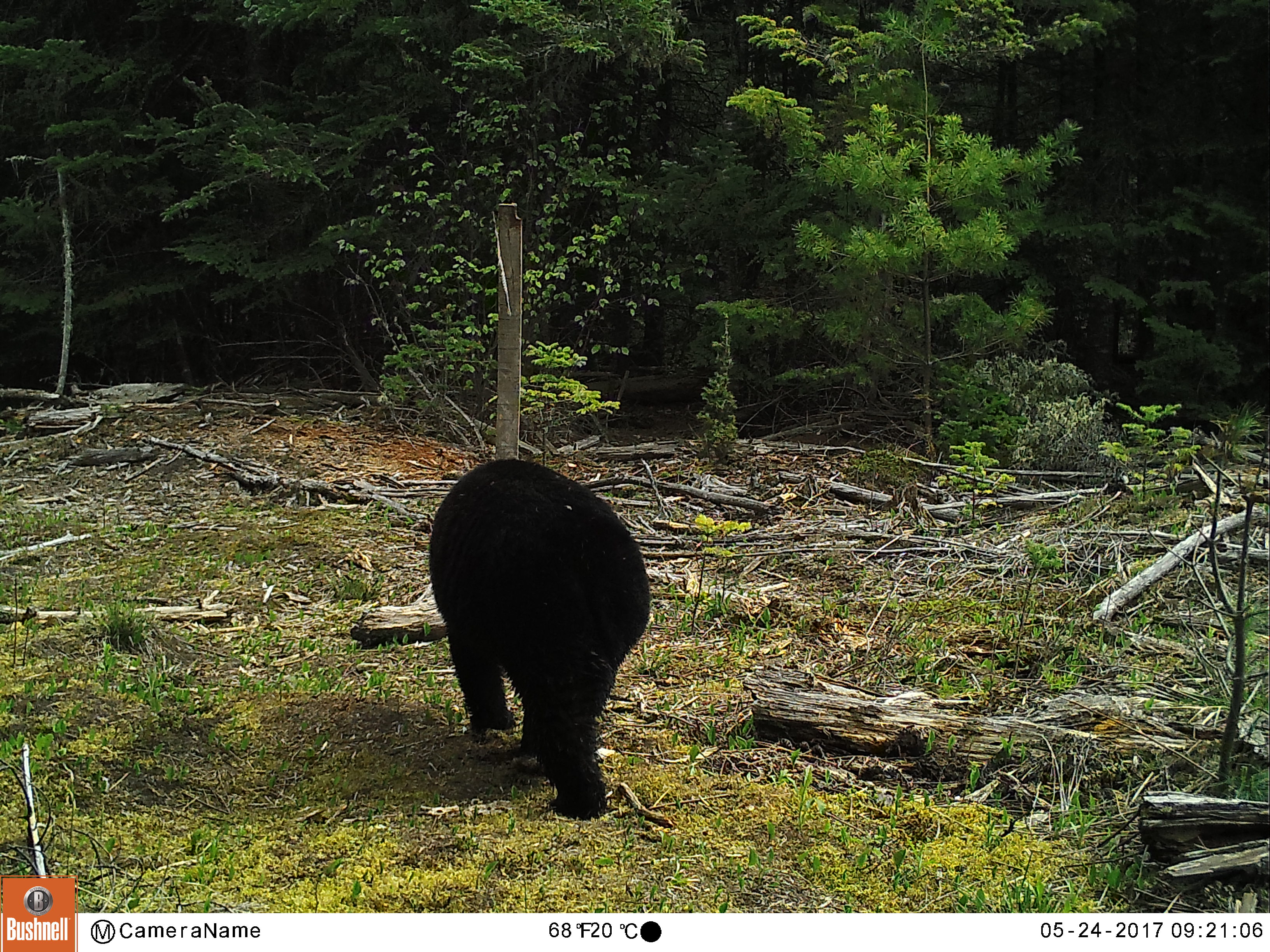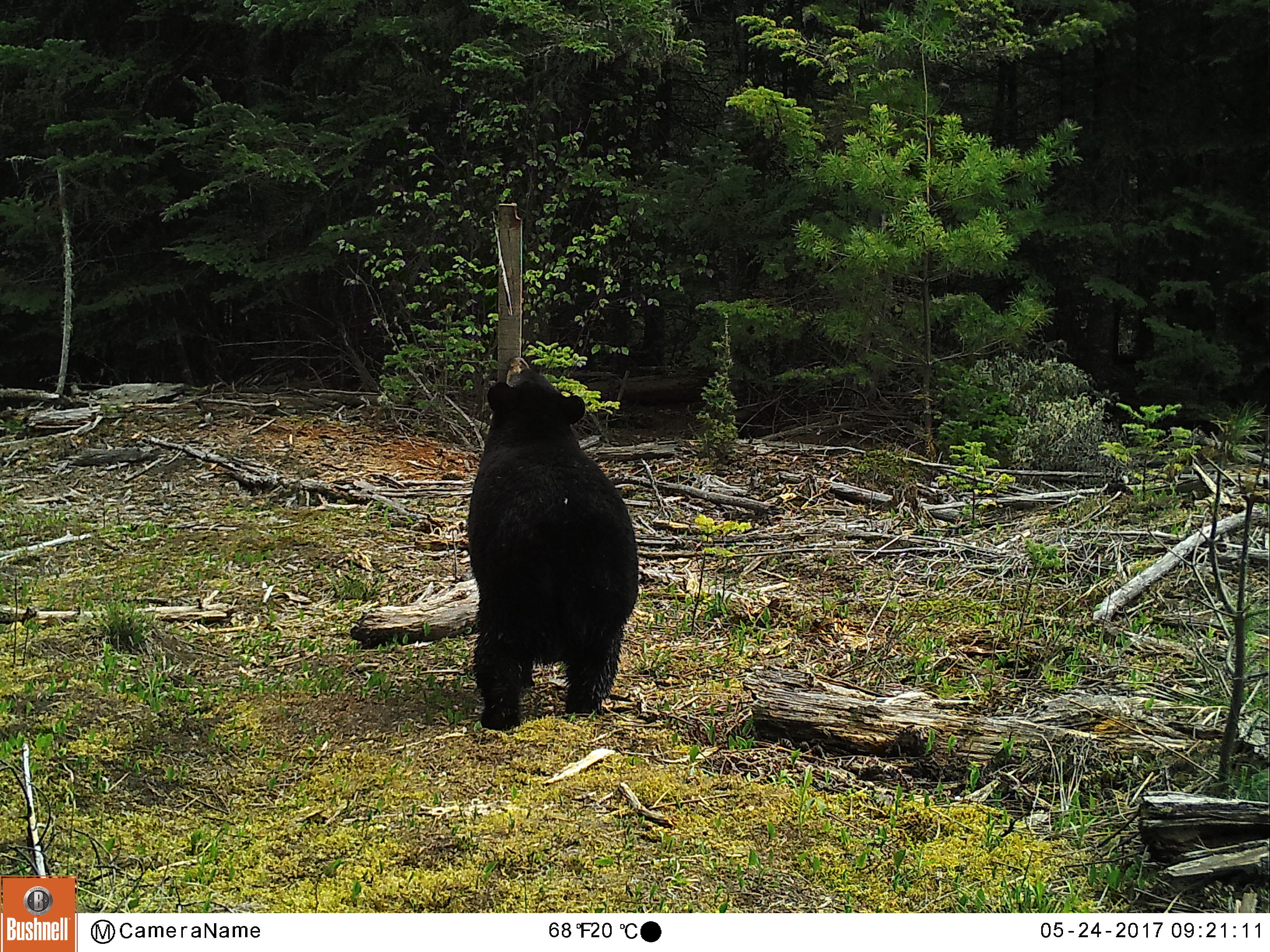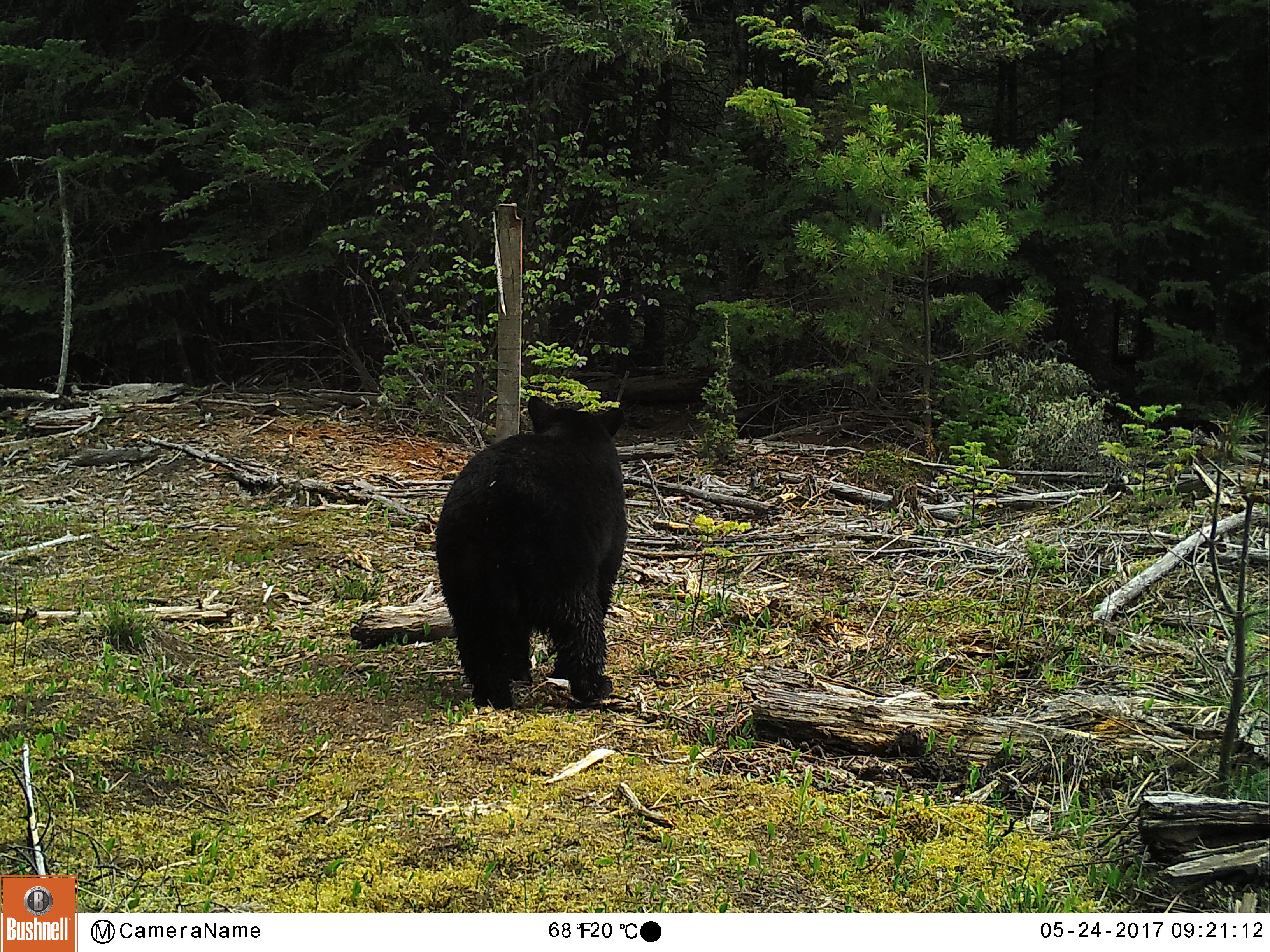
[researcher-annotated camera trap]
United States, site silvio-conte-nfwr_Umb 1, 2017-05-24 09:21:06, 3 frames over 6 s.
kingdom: Animalia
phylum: Chordata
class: Mammalia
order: Carnivora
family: Ursidae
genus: Ursus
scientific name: Ursus americanus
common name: black bear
Black bear (Ursus americanus).